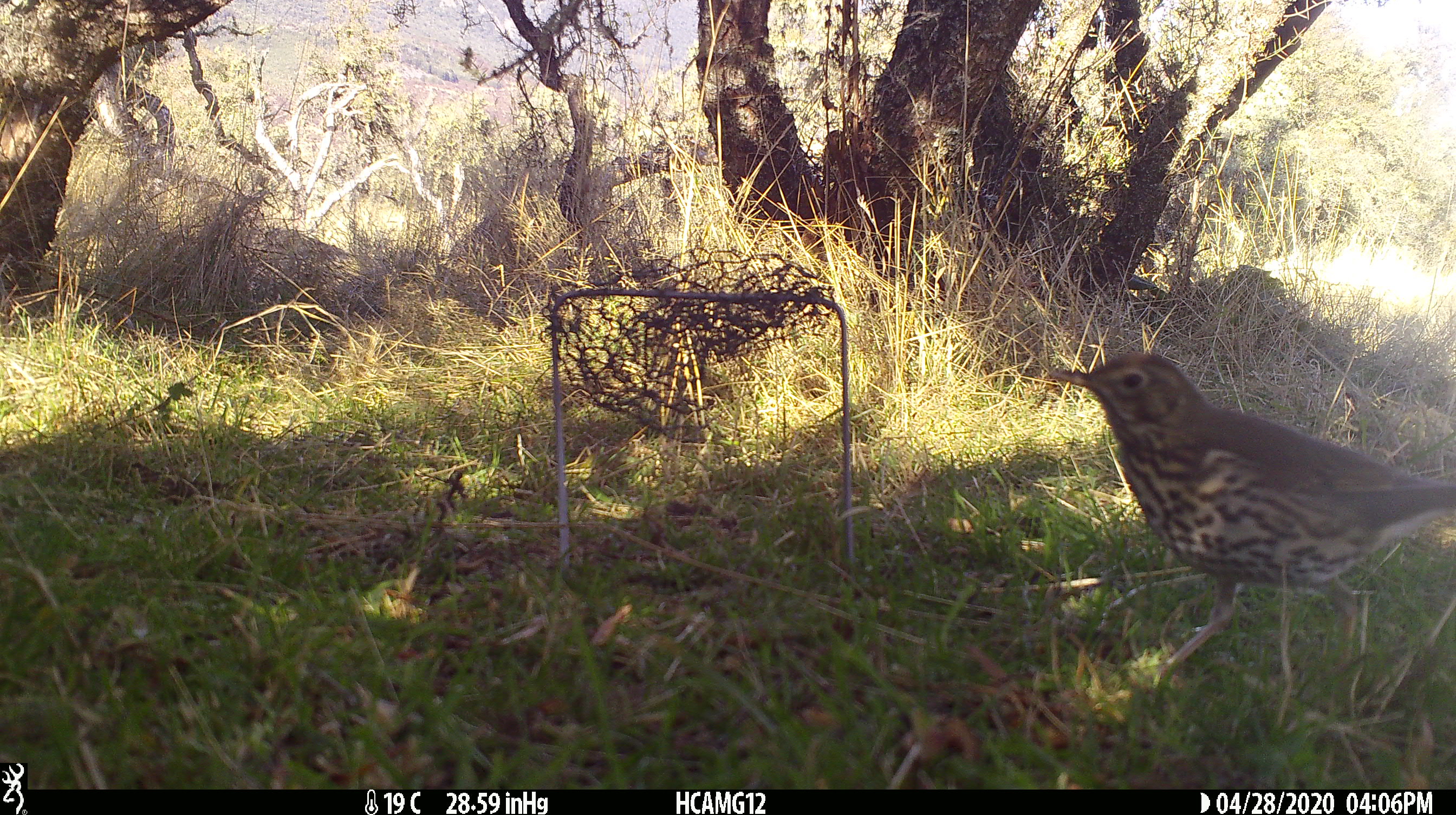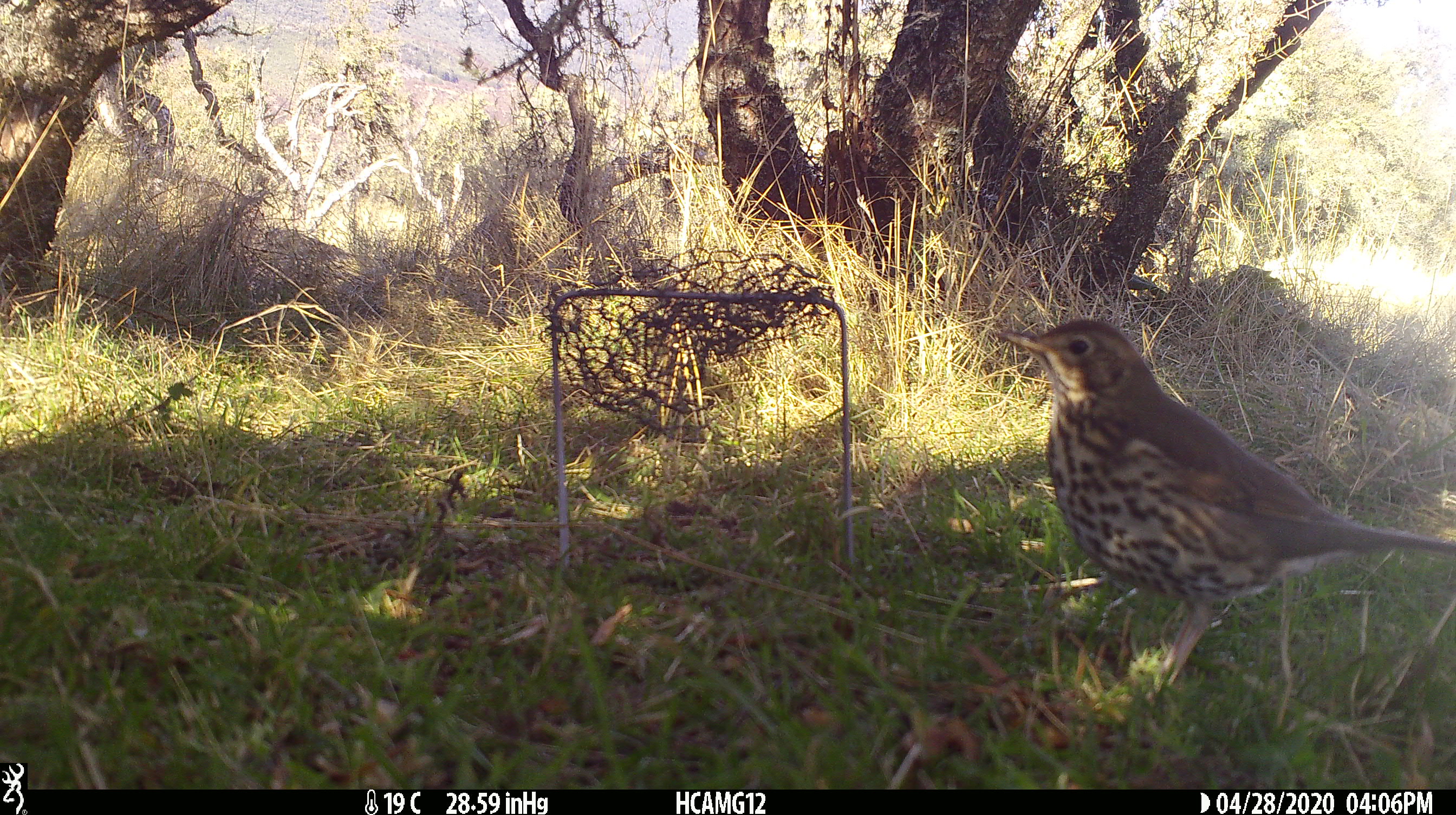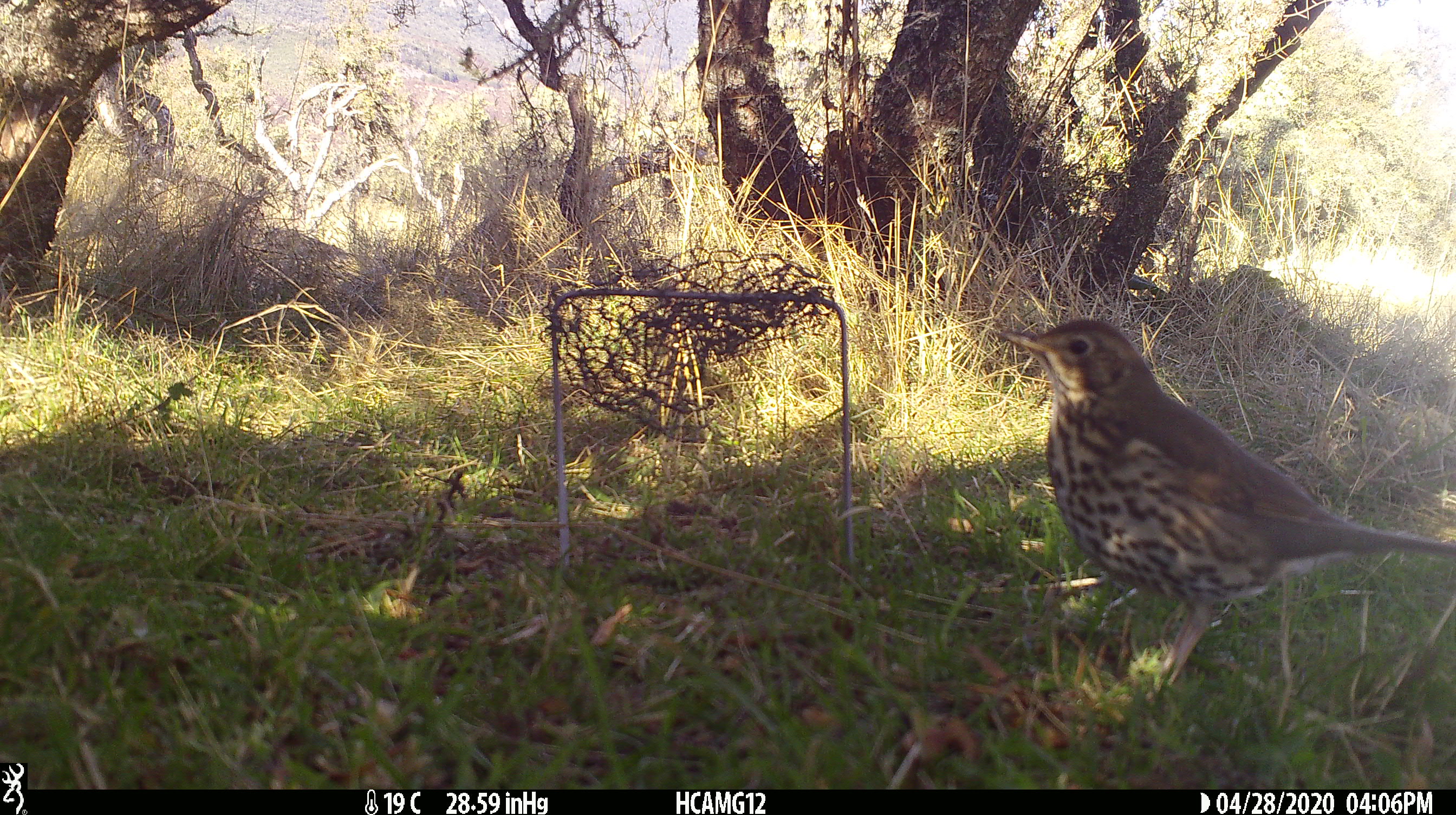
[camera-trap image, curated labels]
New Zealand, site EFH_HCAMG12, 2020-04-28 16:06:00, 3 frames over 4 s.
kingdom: Animalia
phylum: Chordata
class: Aves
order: Passeriformes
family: Turdidae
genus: Turdus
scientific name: Turdus philomelos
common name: song thrush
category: thrush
Thrush (song thrush) (Turdus philomelos).